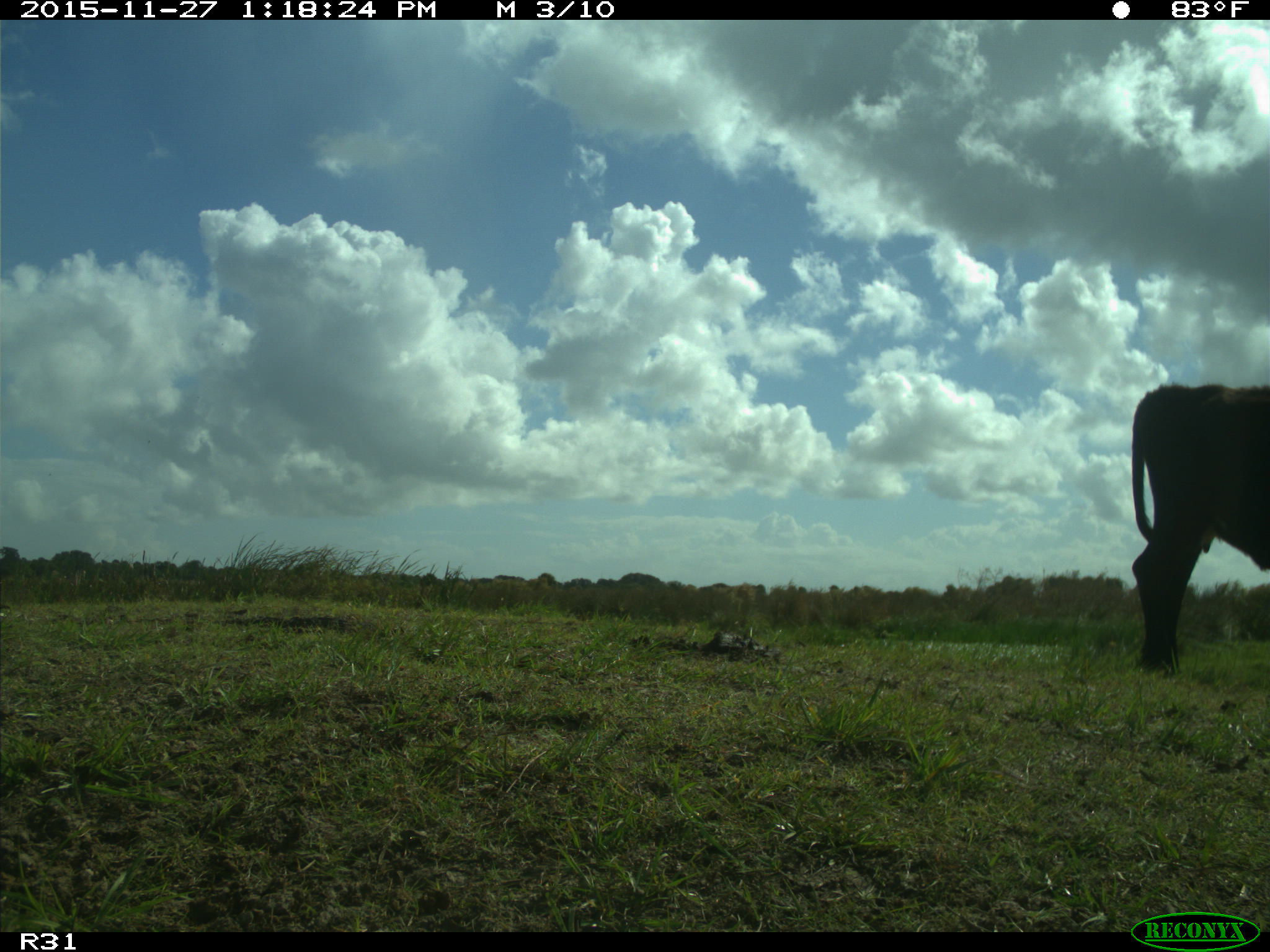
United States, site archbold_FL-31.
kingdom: Animalia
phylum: Chordata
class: Mammalia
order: Artiodactyla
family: Bovidae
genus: Bos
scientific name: Bos taurus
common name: domestic cow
Bos taurus (domestic cow).